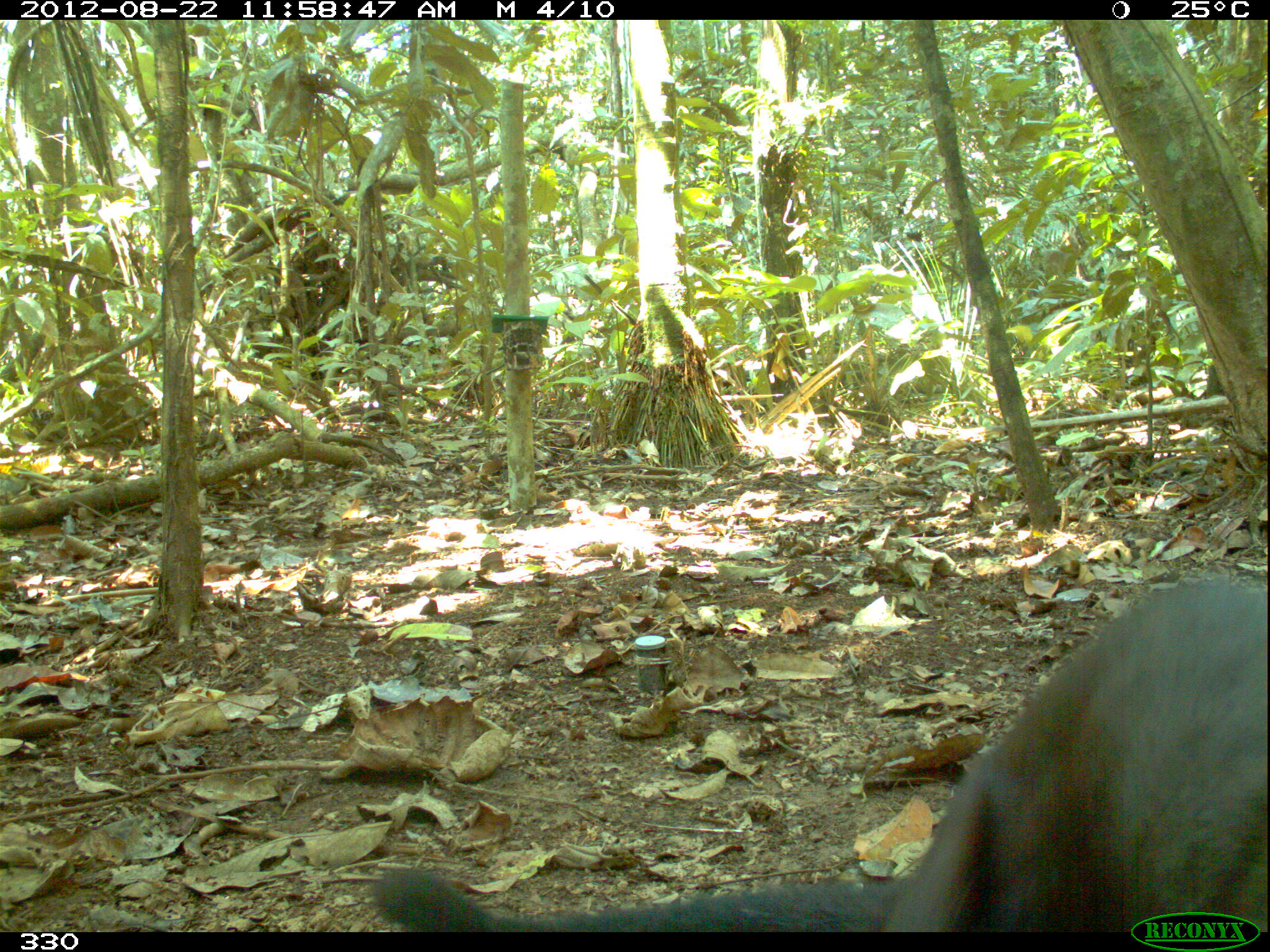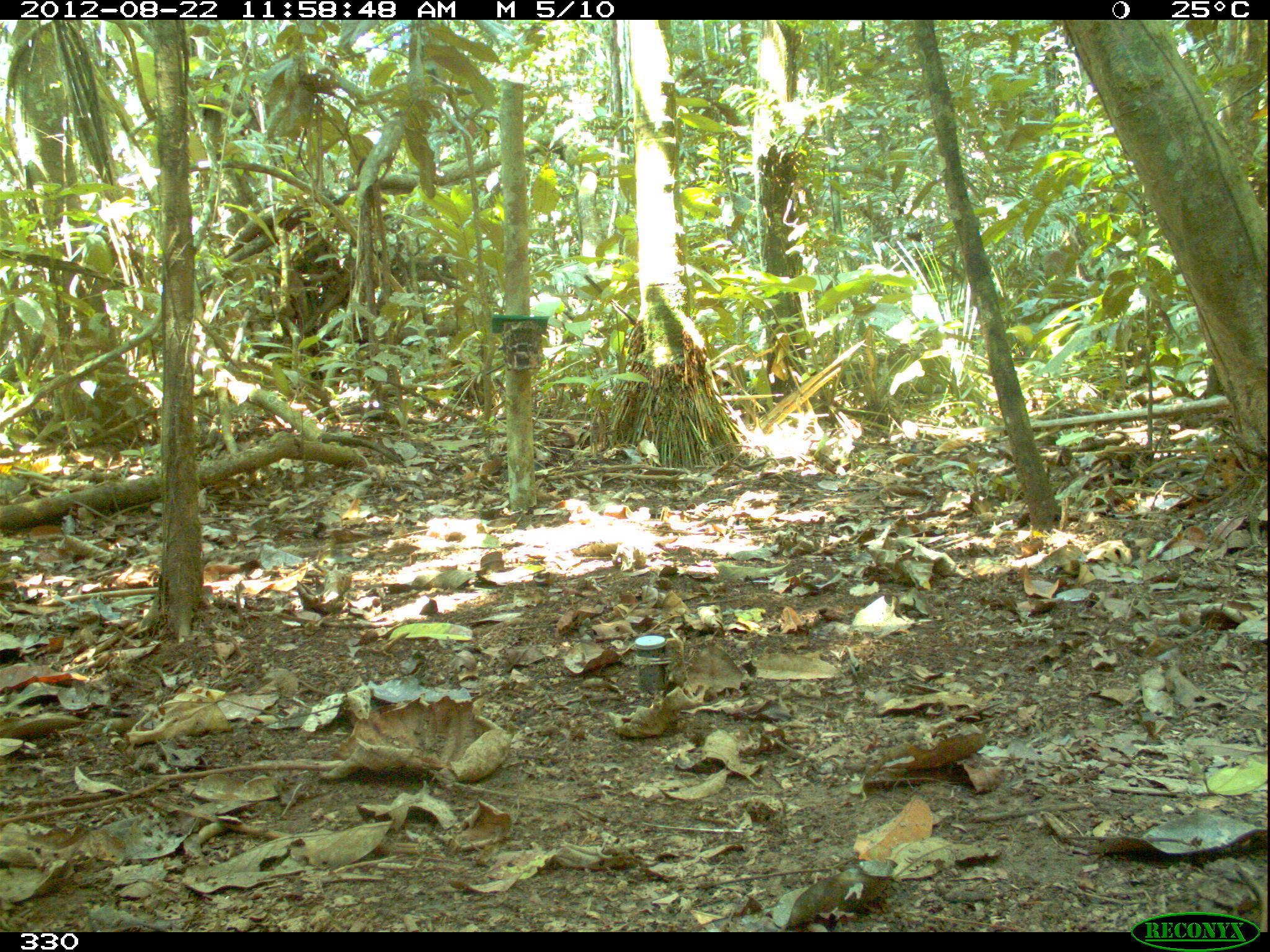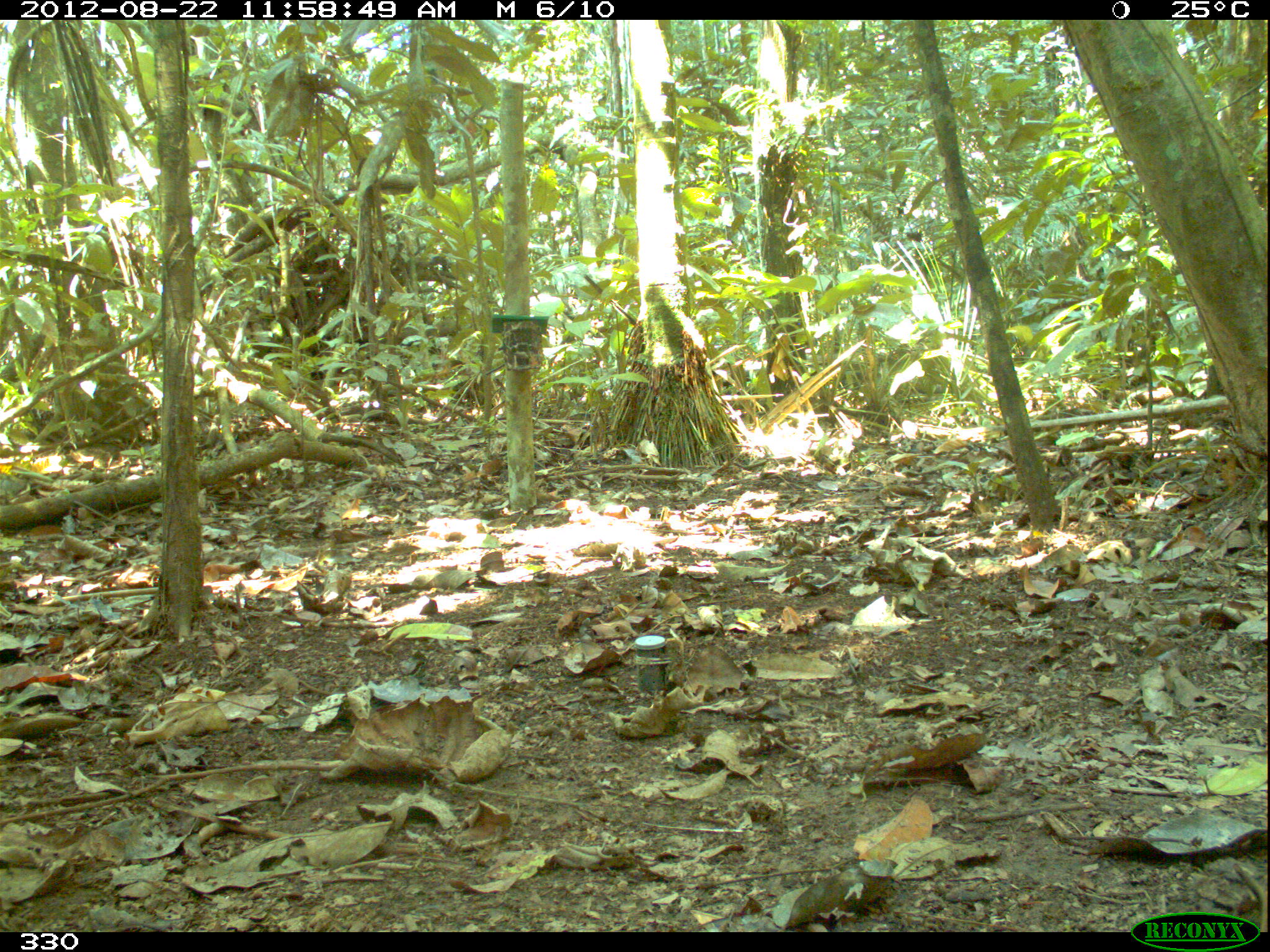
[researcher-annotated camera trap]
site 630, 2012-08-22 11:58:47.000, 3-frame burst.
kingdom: Animalia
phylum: Chordata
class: Mammalia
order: Carnivora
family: Mustelidae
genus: Eira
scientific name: Eira barbara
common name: tayra